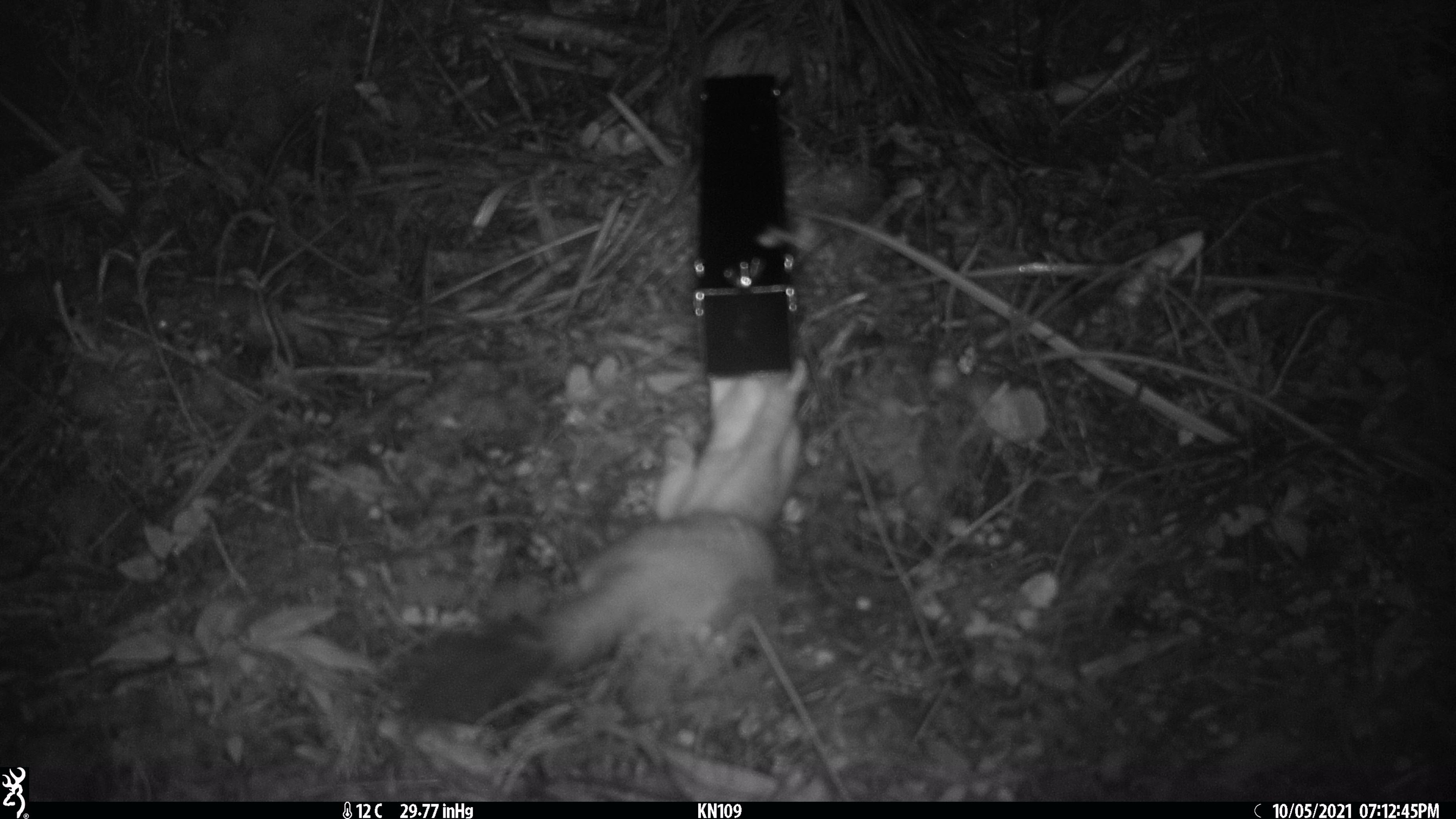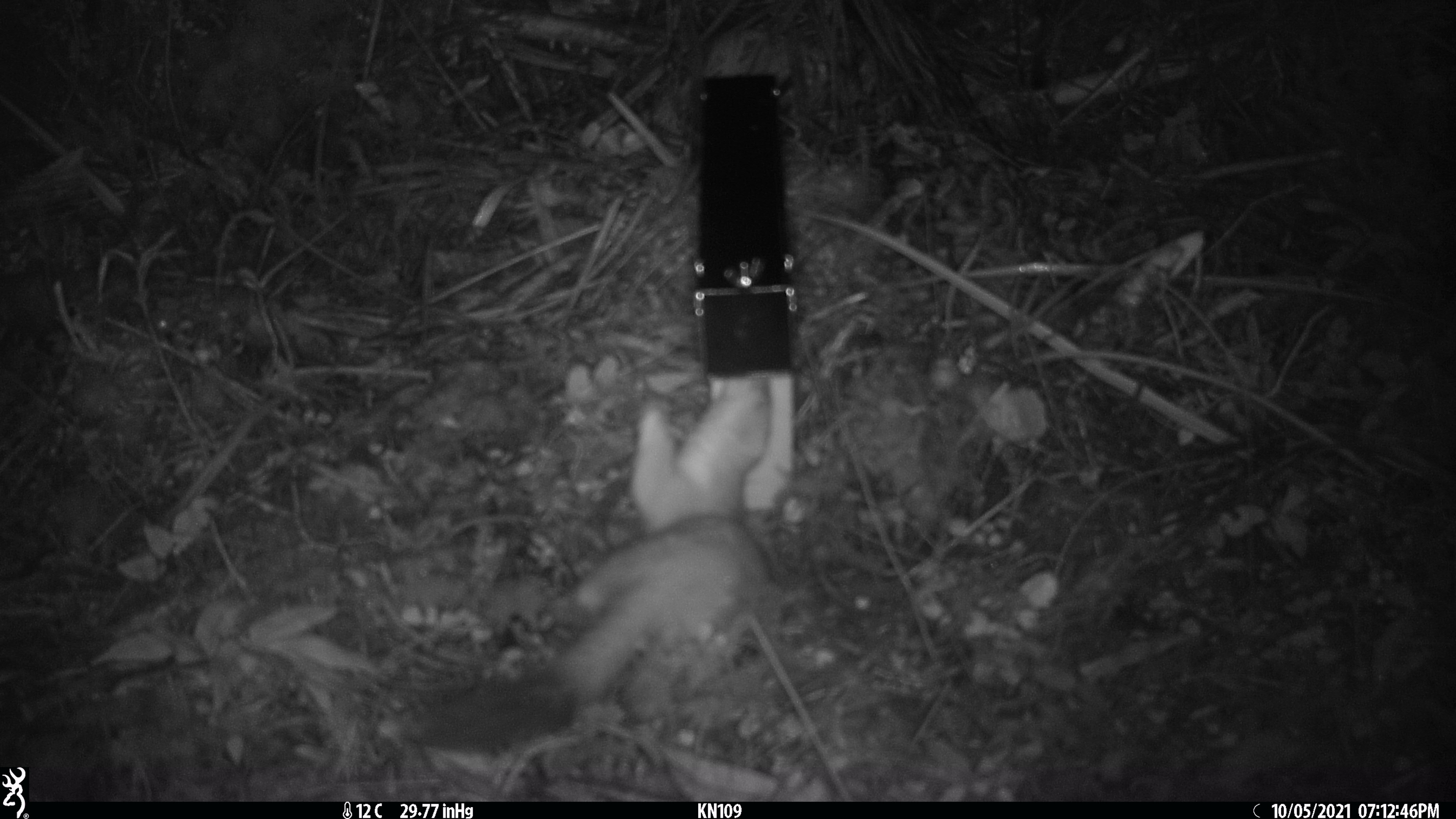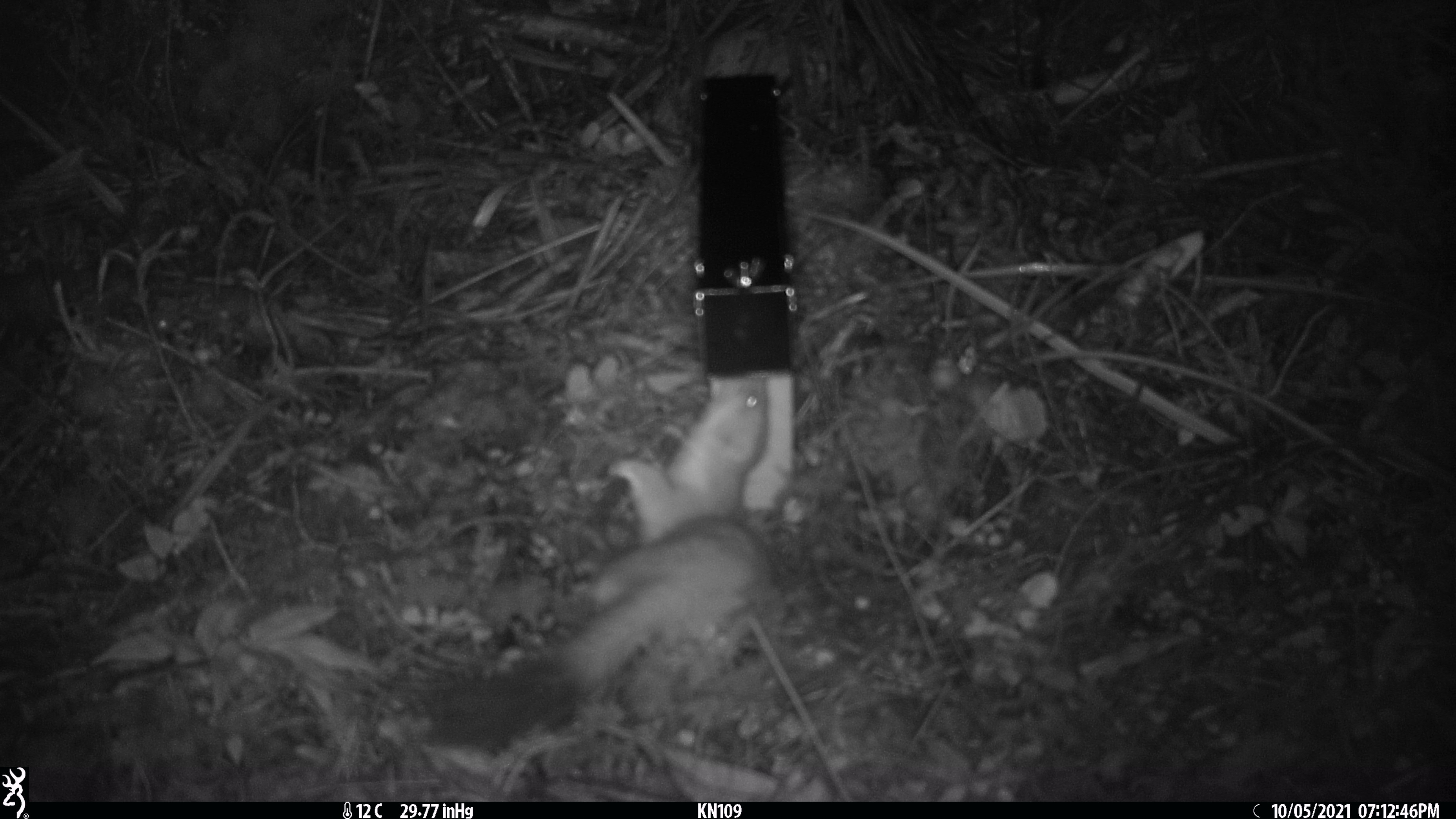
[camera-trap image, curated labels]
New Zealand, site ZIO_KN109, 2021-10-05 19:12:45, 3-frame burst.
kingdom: Animalia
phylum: Chordata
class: Mammalia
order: Carnivora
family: Mustelidae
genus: Mustela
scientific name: Mustela erminea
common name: stoat